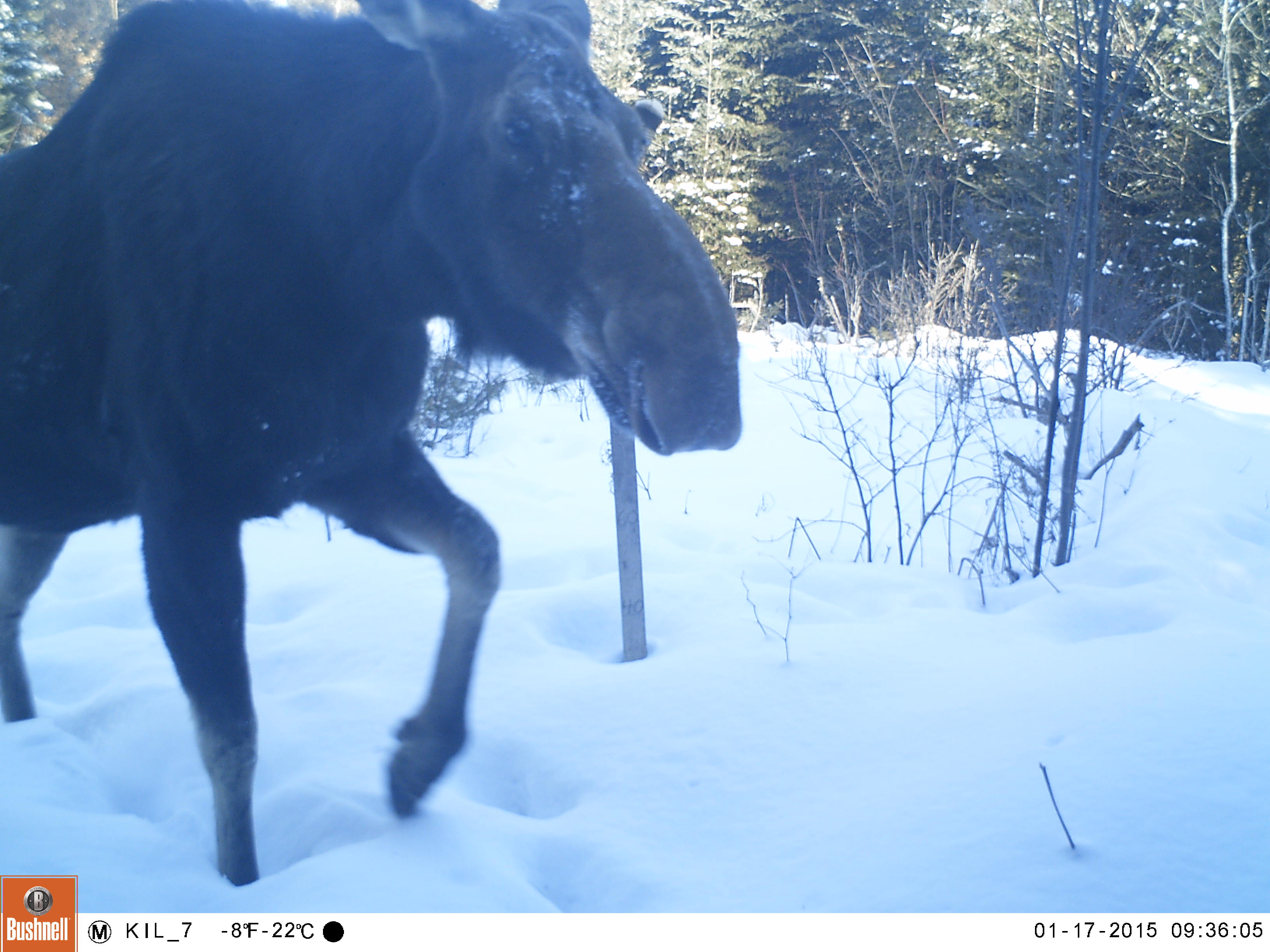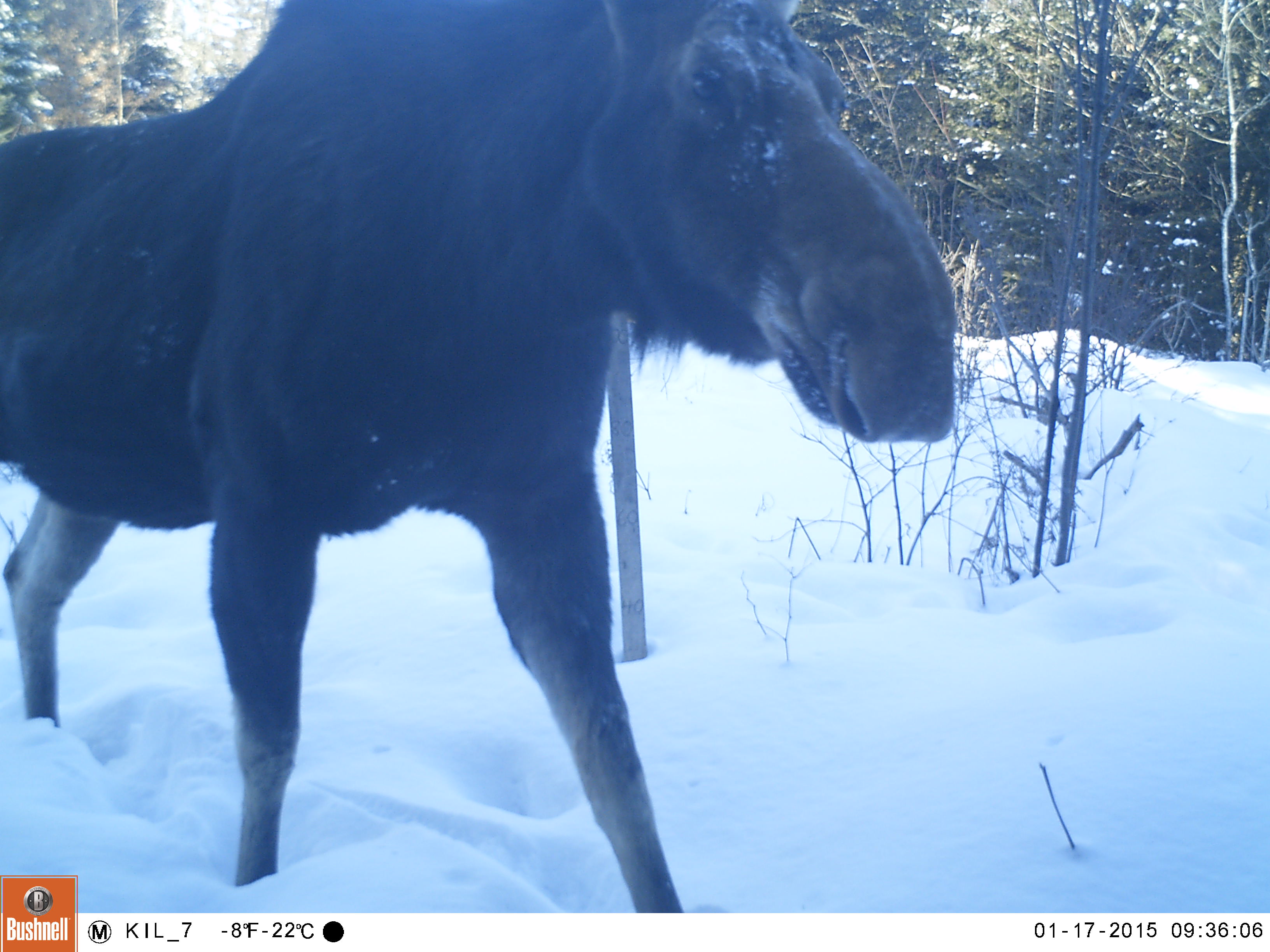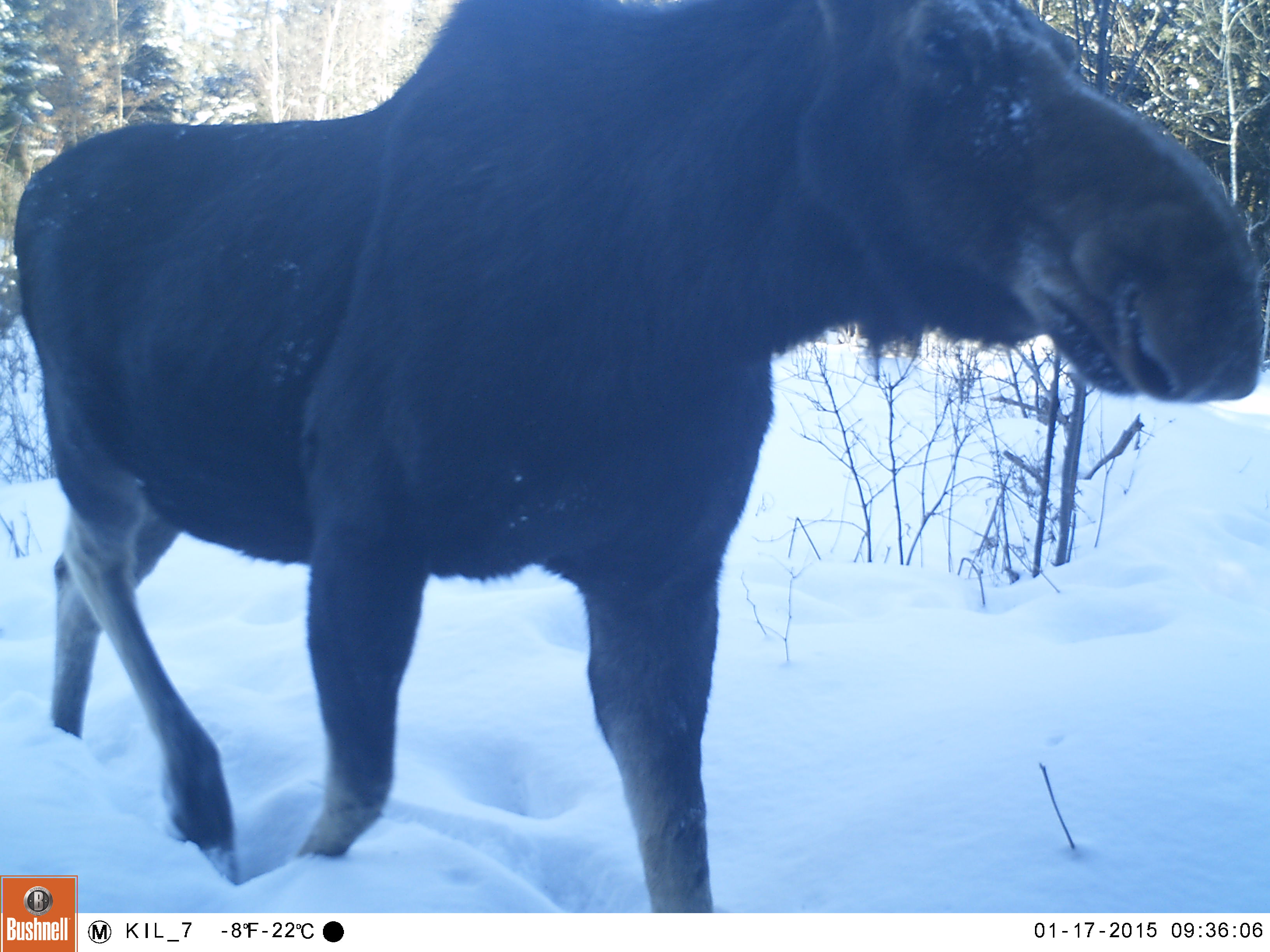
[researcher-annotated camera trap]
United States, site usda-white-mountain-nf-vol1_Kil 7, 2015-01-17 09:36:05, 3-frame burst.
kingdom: Animalia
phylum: Chordata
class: Mammalia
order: Artiodactyla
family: Cervidae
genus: Alces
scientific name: Alces alces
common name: moose